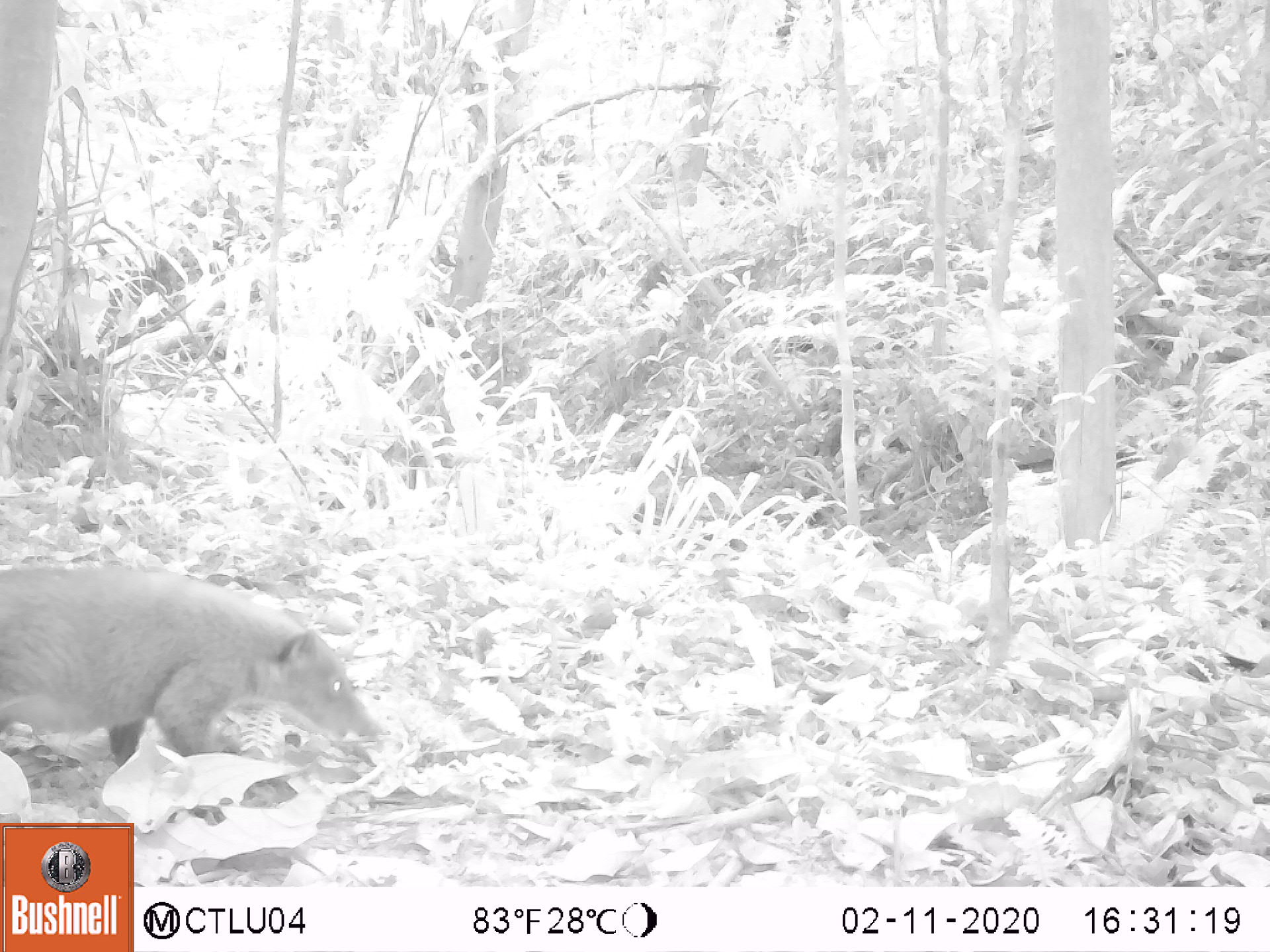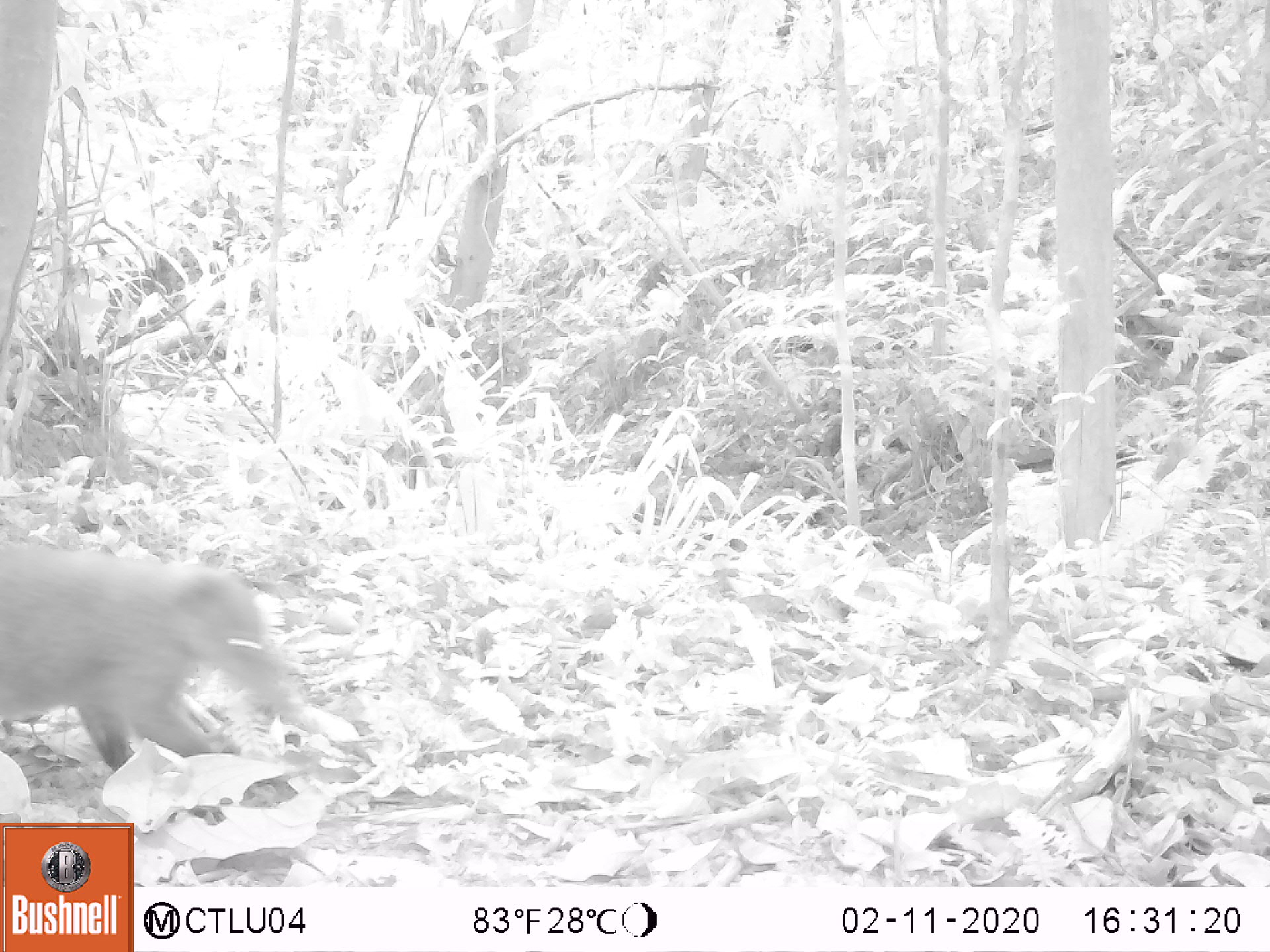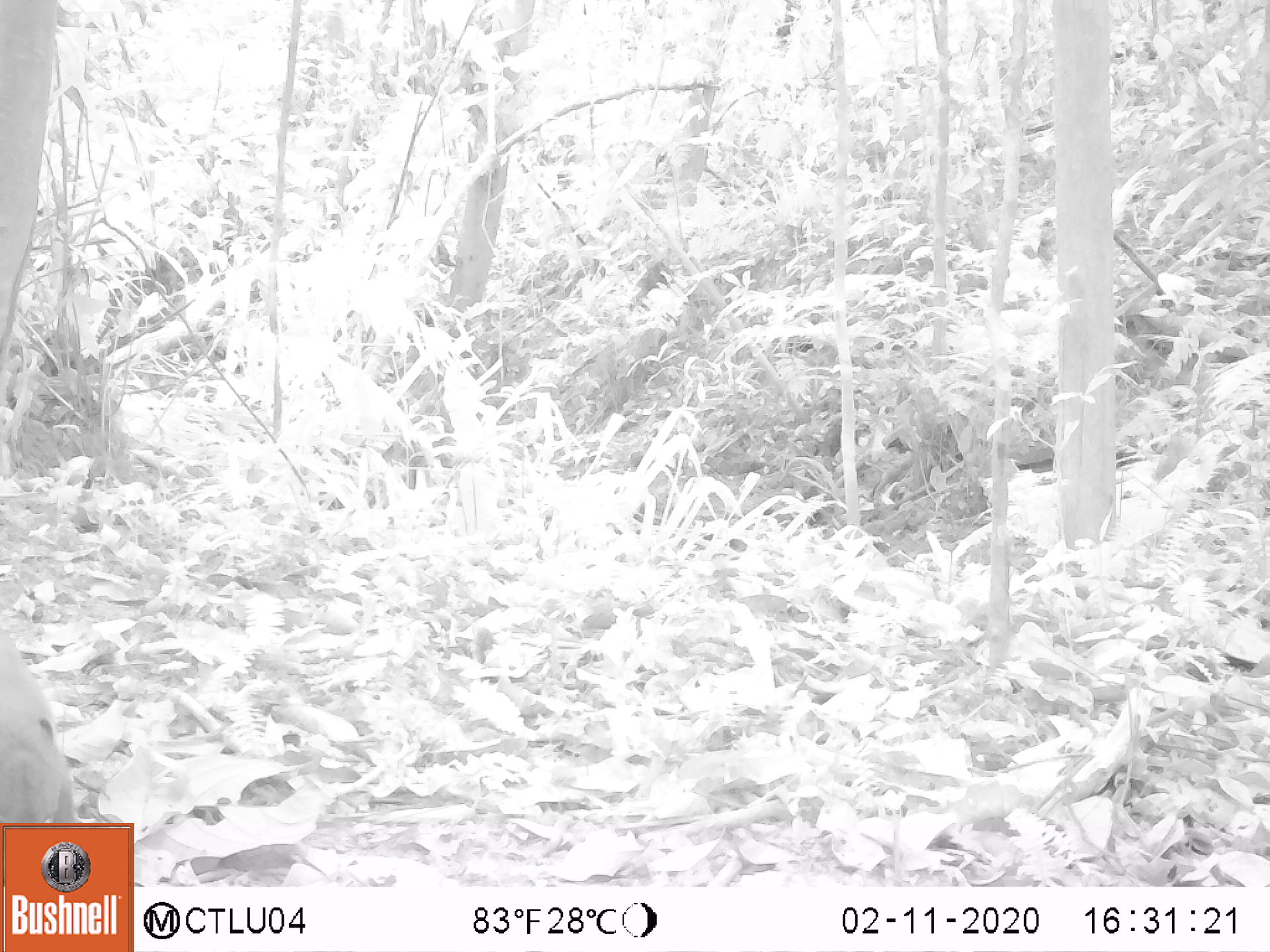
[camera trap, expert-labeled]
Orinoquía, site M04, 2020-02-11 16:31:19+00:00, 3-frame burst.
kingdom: Animalia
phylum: Chordata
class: Mammalia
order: Carnivora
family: Procyonidae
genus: Nasua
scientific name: Nasua nasua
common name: south american coati